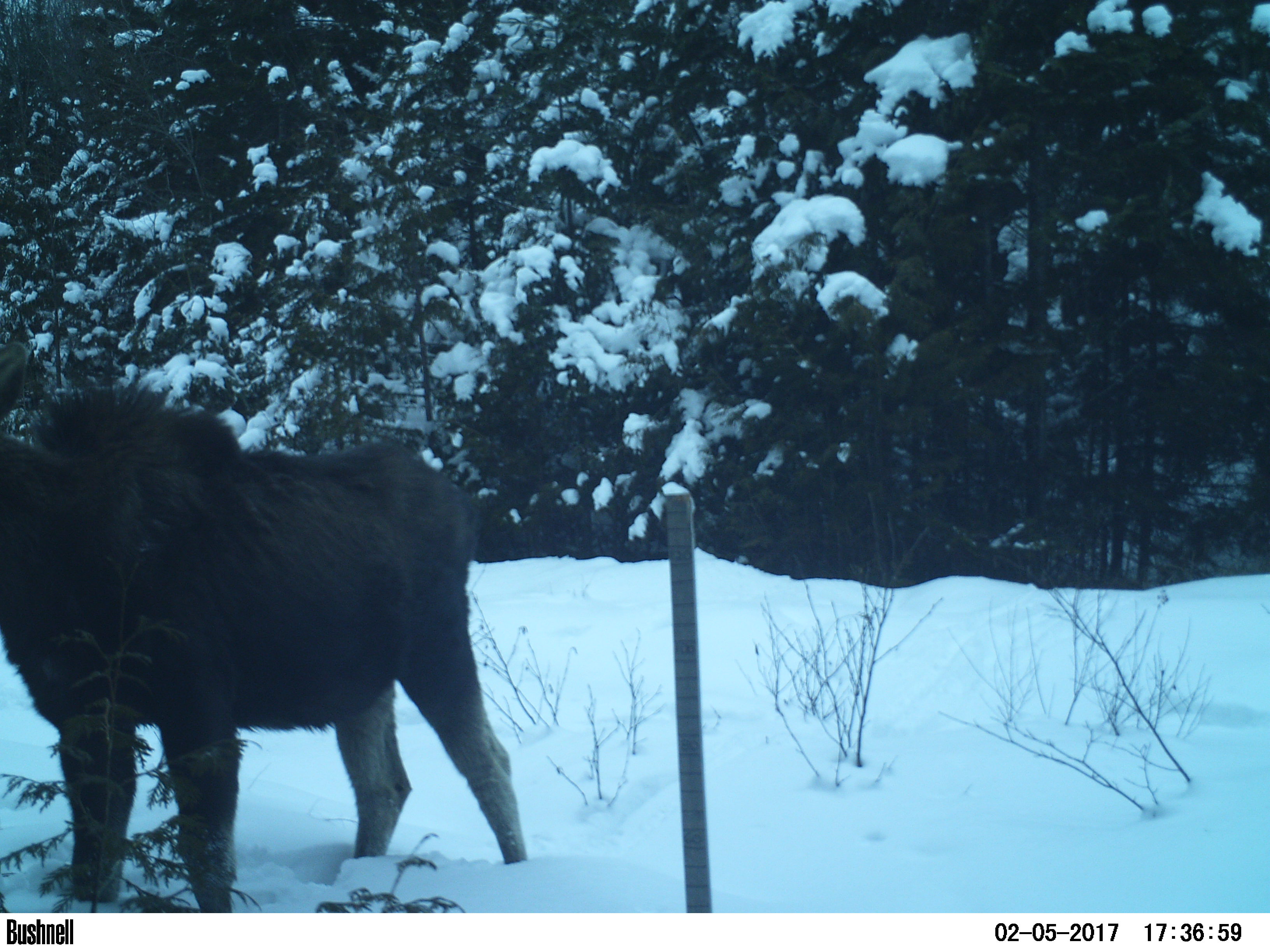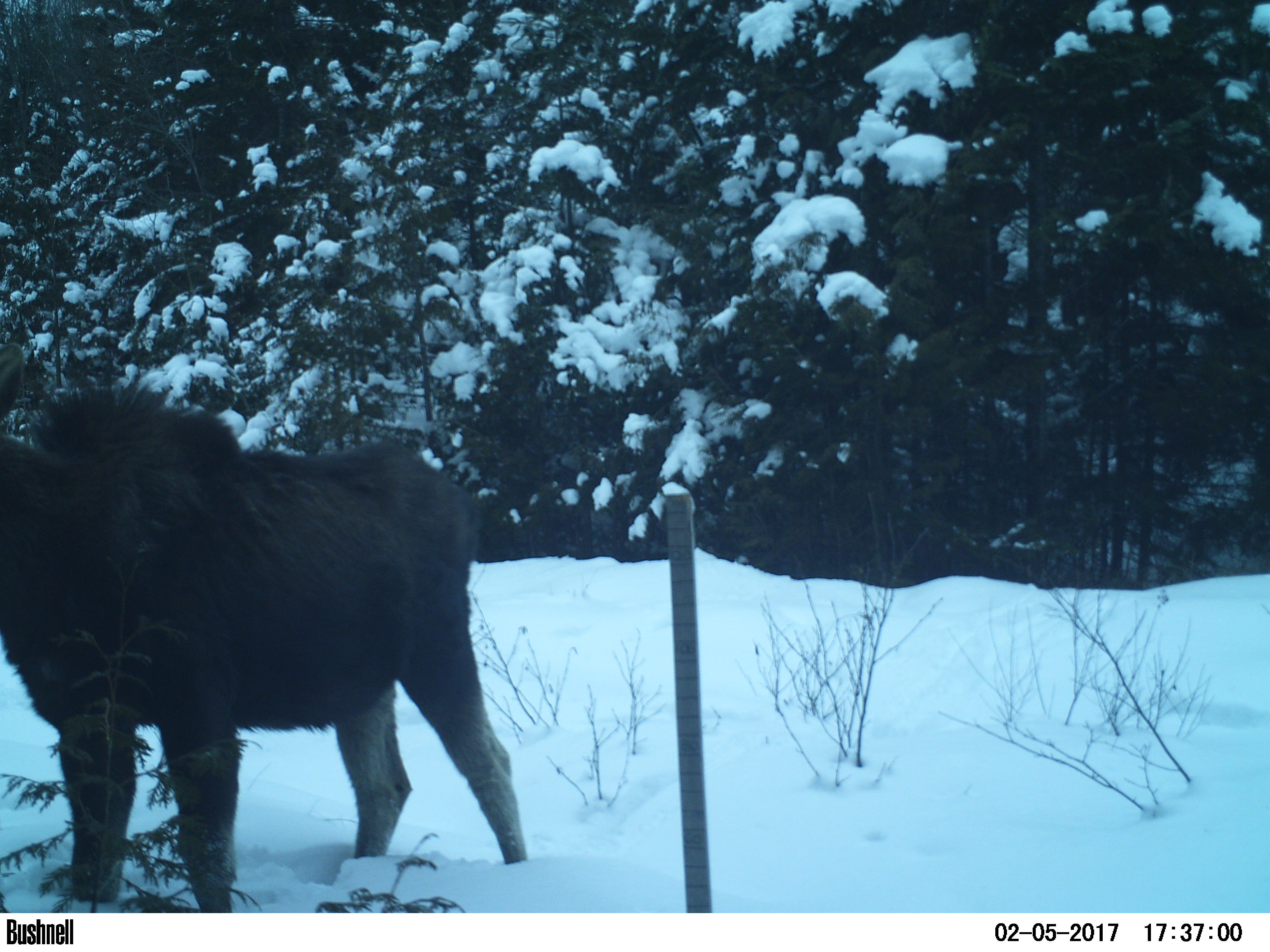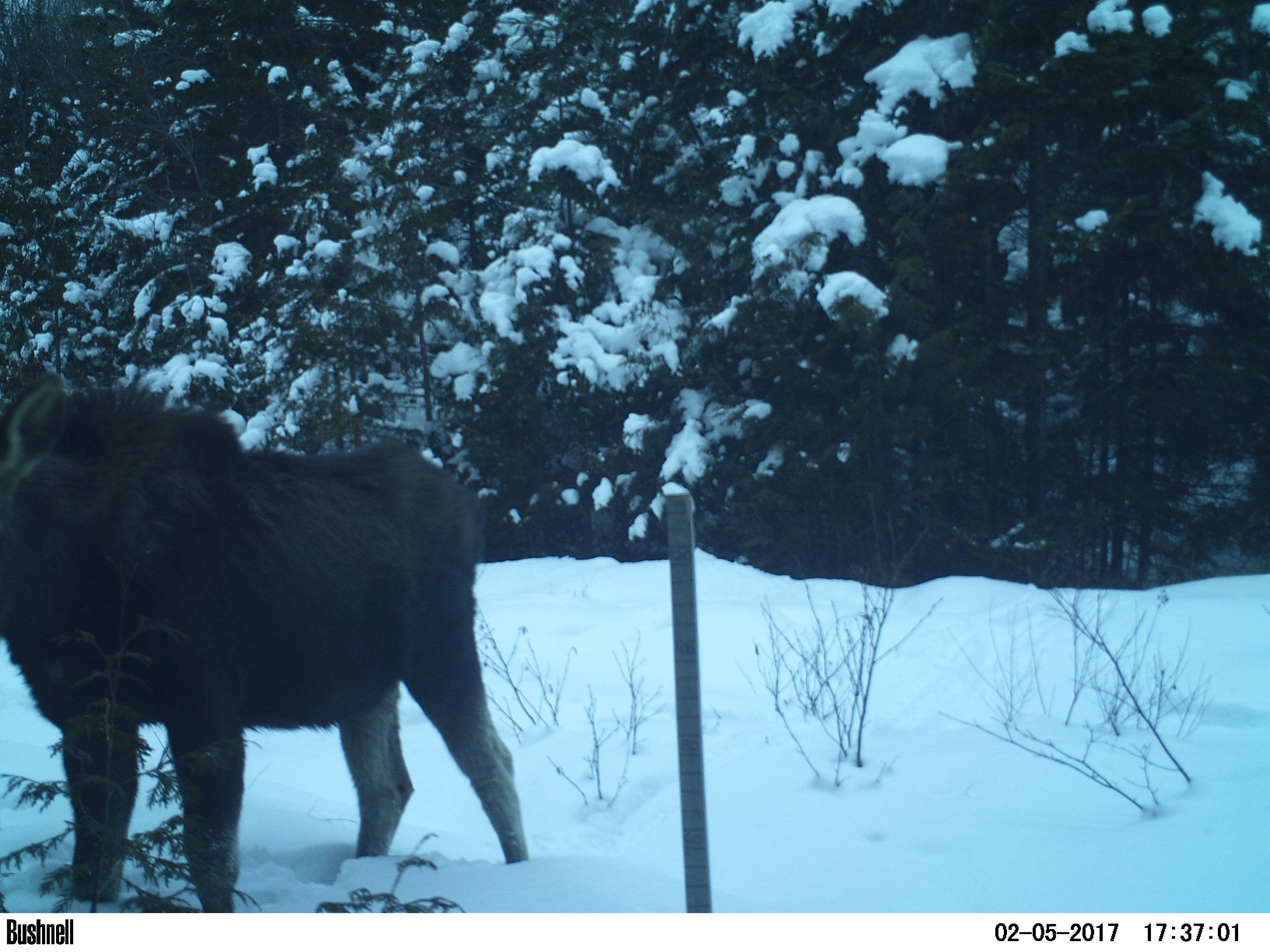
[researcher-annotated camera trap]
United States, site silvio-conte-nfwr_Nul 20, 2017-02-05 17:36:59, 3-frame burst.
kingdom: Animalia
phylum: Chordata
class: Mammalia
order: Artiodactyla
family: Cervidae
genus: Alces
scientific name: Alces alces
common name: moose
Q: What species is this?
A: Moose (Alces alces).